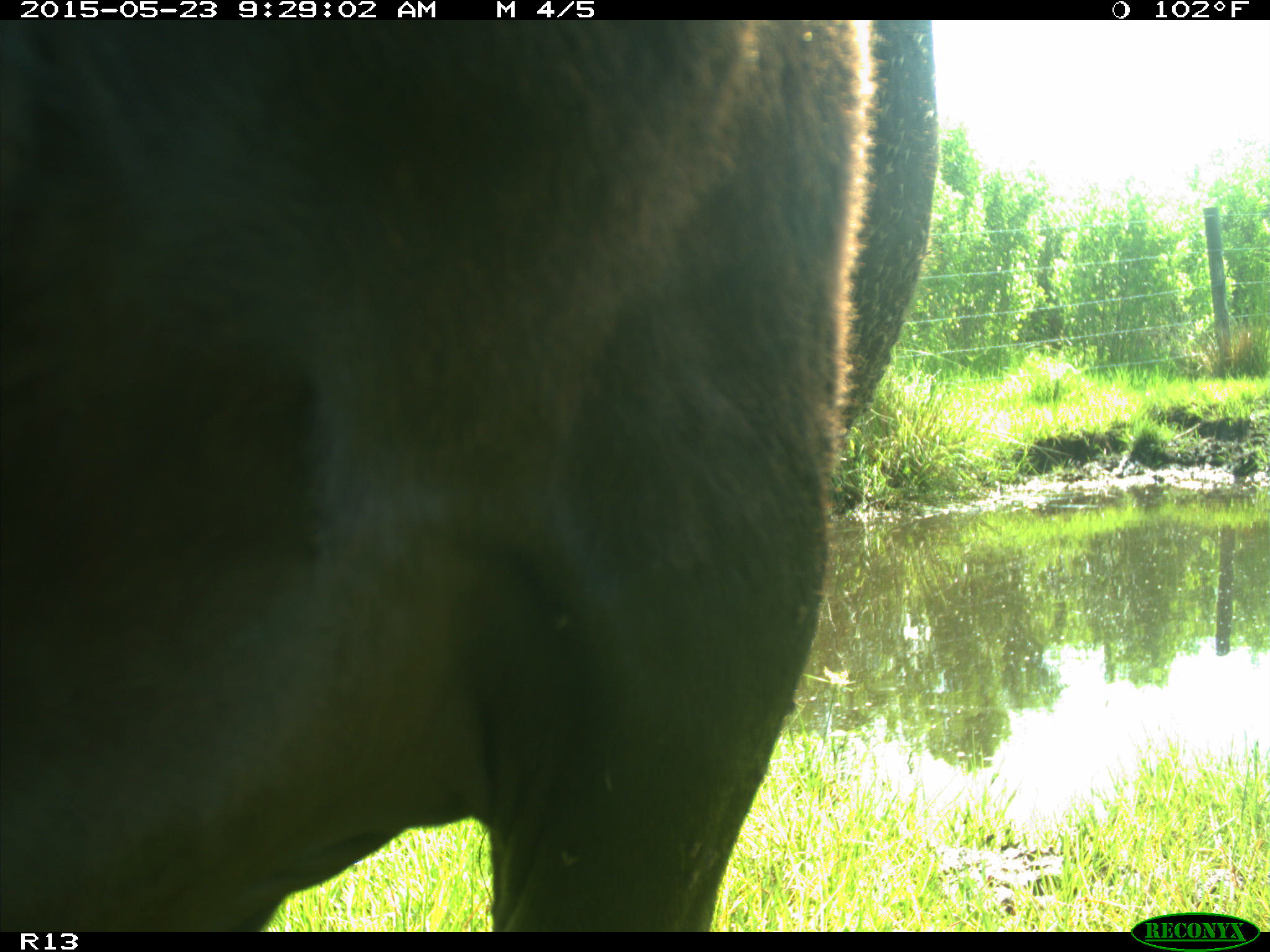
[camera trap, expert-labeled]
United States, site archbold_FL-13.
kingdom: Animalia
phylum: Chordata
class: Mammalia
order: Artiodactyla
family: Bovidae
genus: Bos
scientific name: Bos taurus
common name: domestic cow